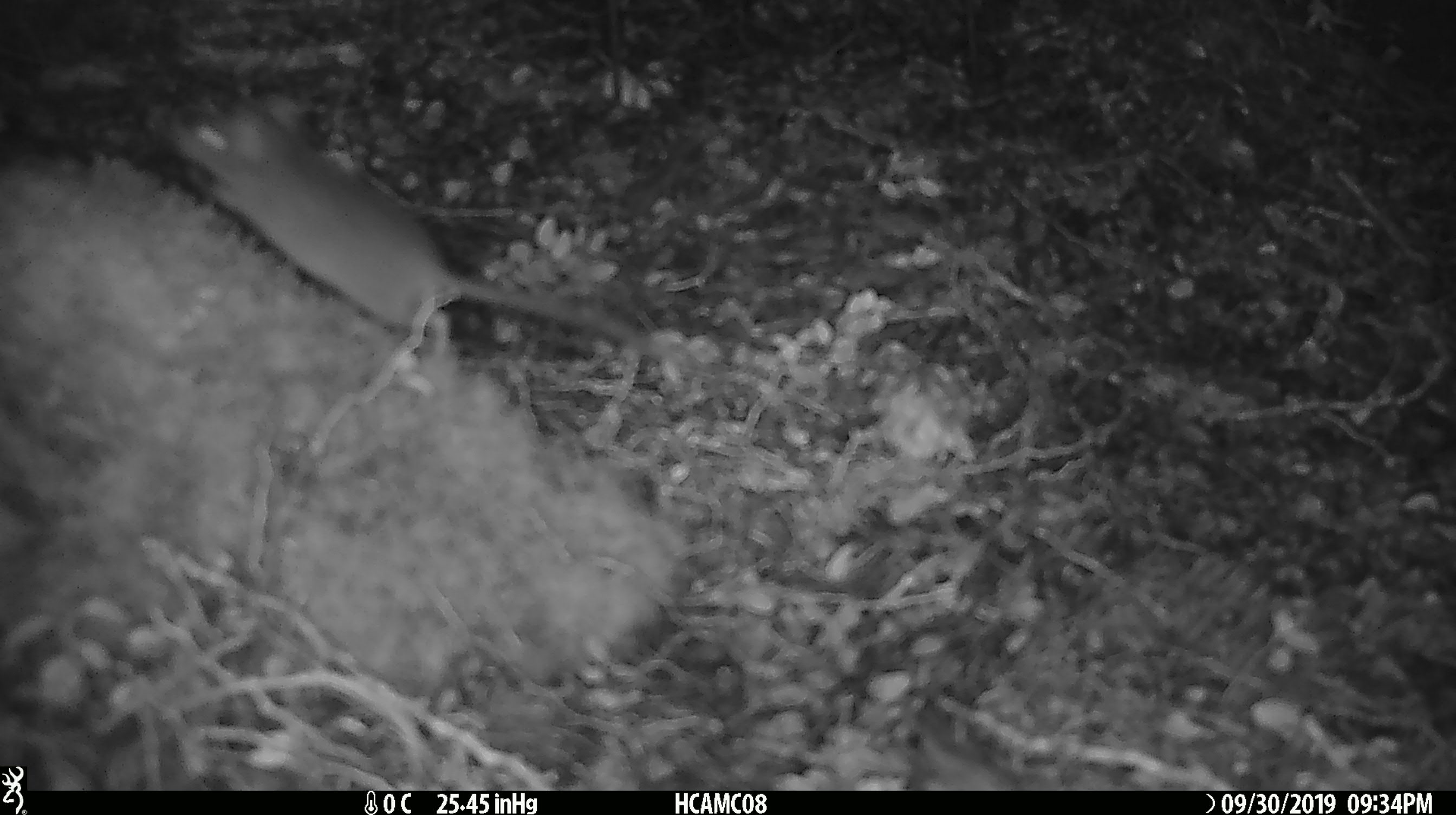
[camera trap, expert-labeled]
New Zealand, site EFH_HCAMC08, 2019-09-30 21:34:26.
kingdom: Animalia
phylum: Chordata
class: Mammalia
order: Rodentia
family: Muridae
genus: Mus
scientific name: Mus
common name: mouse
Mouse (Mus).